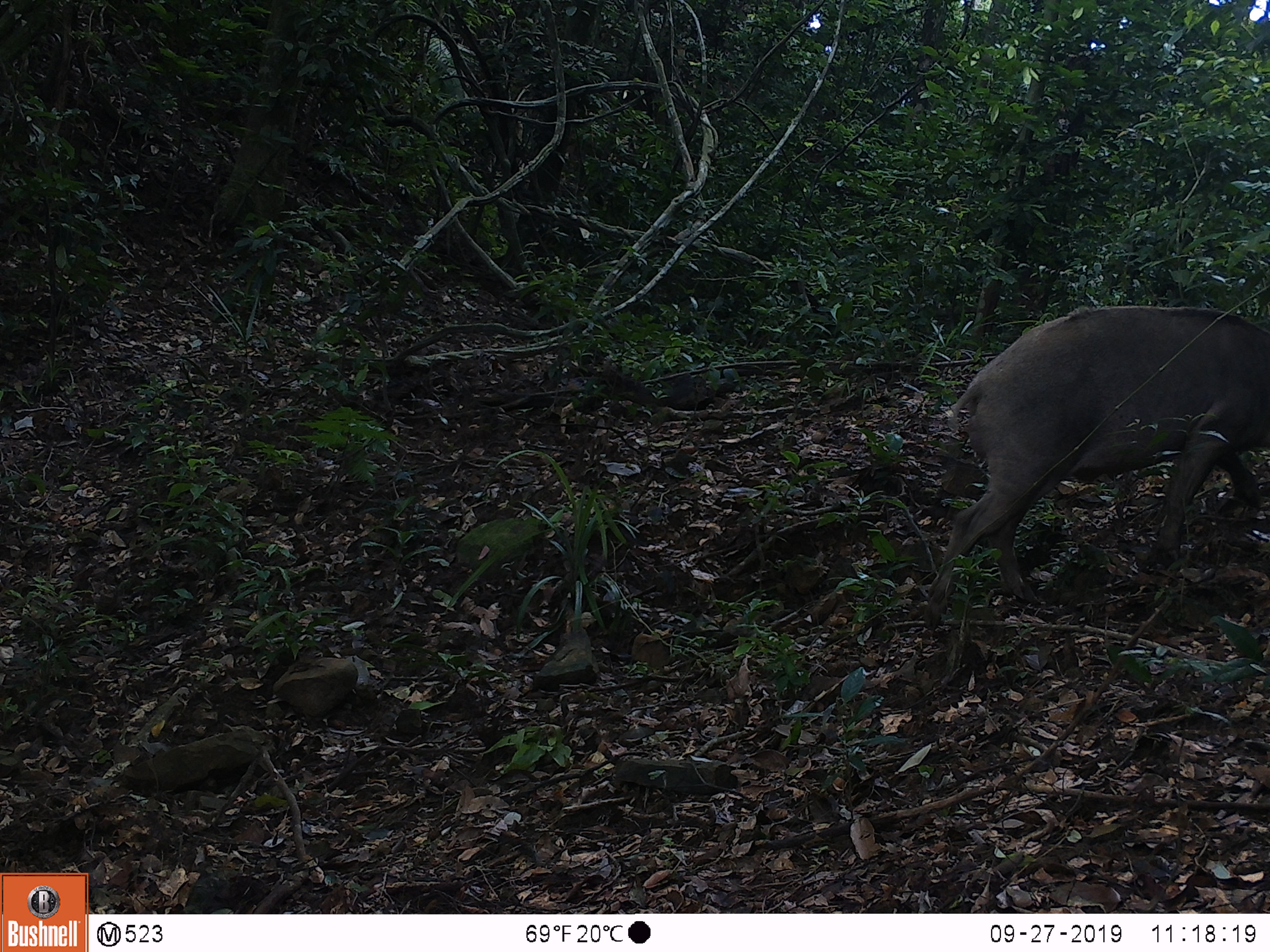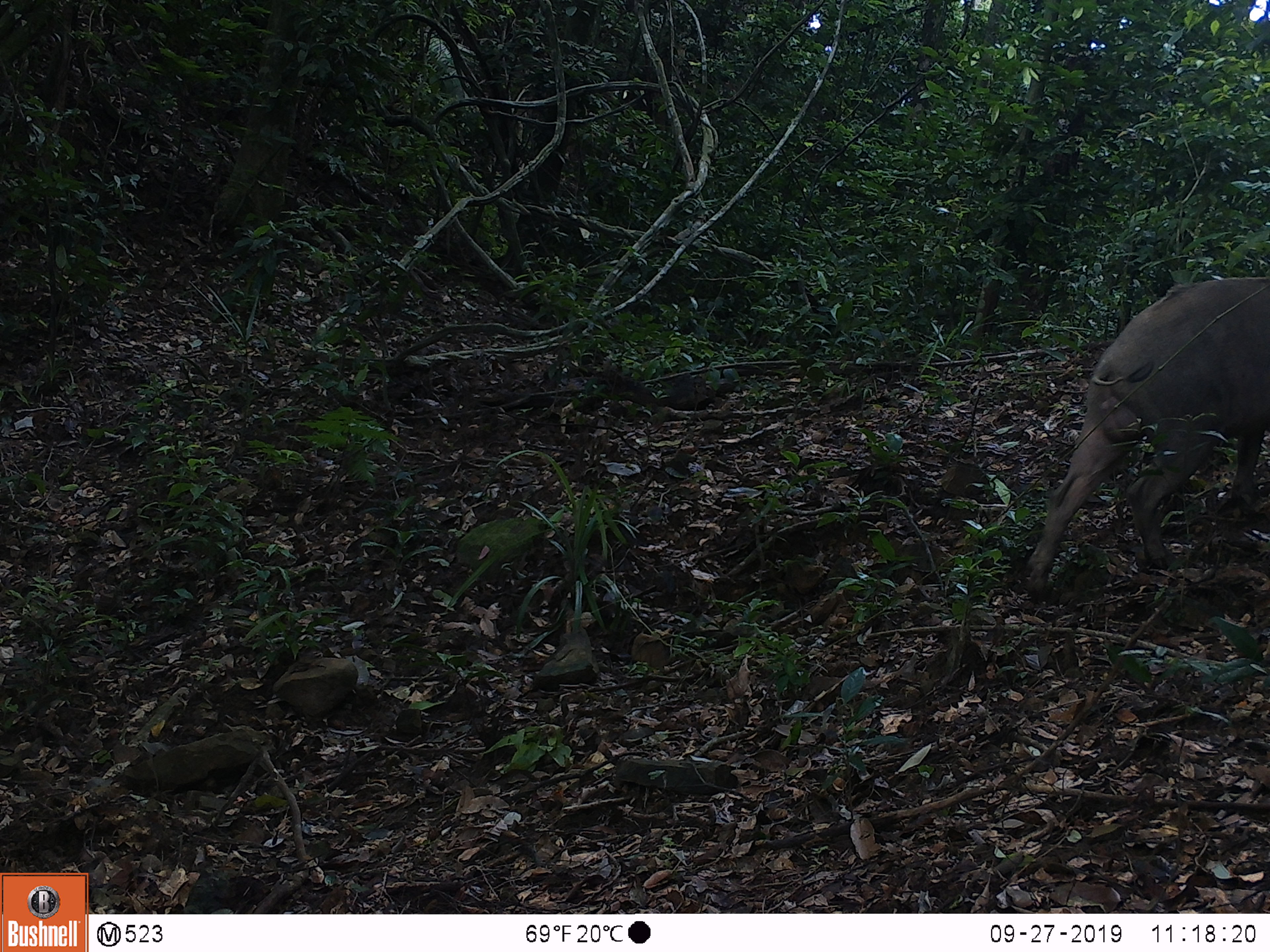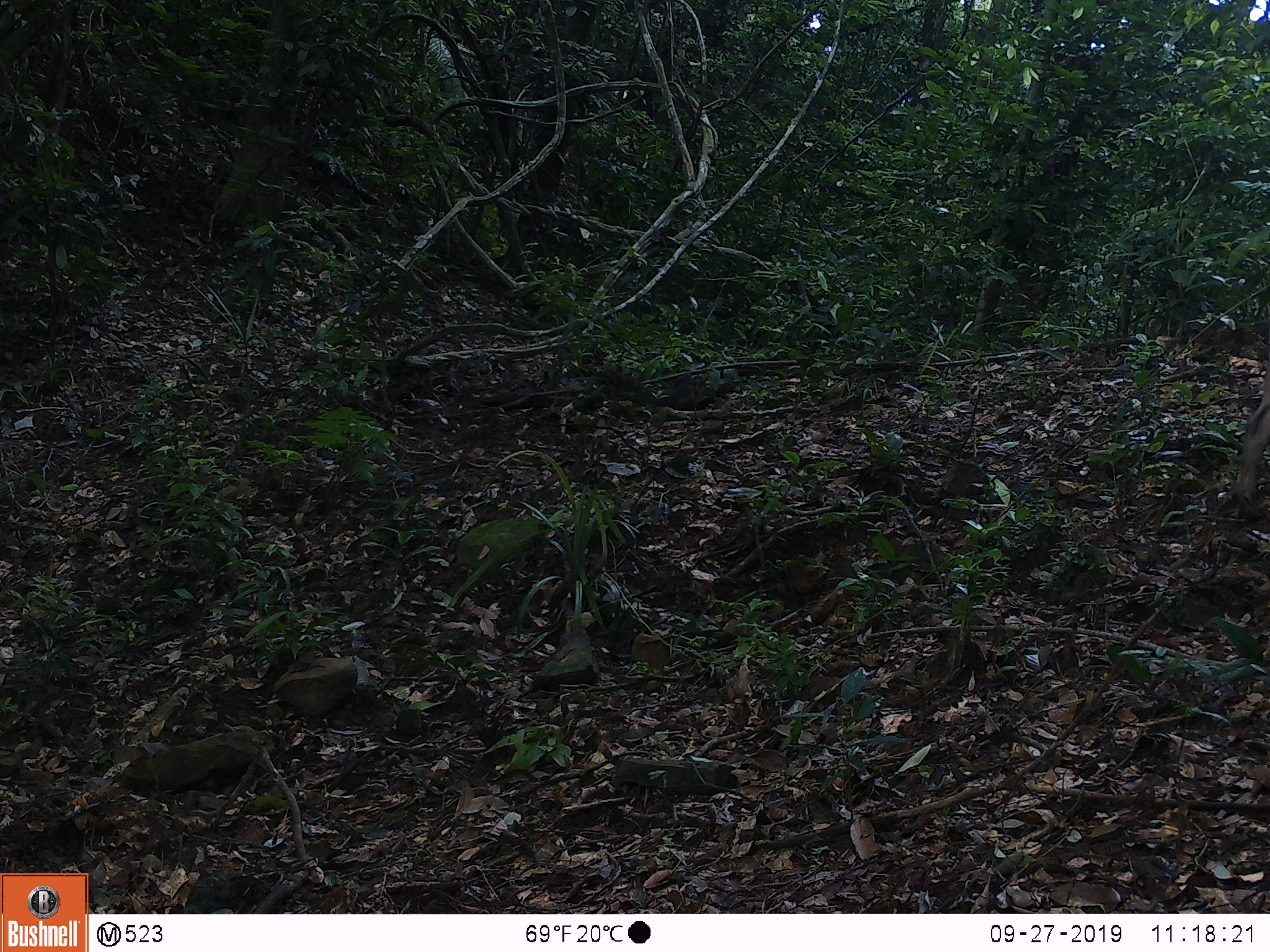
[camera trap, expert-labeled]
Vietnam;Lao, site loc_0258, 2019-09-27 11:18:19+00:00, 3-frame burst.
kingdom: Animalia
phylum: Chordata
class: Mammalia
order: Artiodactyla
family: Suidae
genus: Sus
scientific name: Sus scrofa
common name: eurasian wild pig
Eurasian wild pig (Sus scrofa). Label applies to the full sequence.